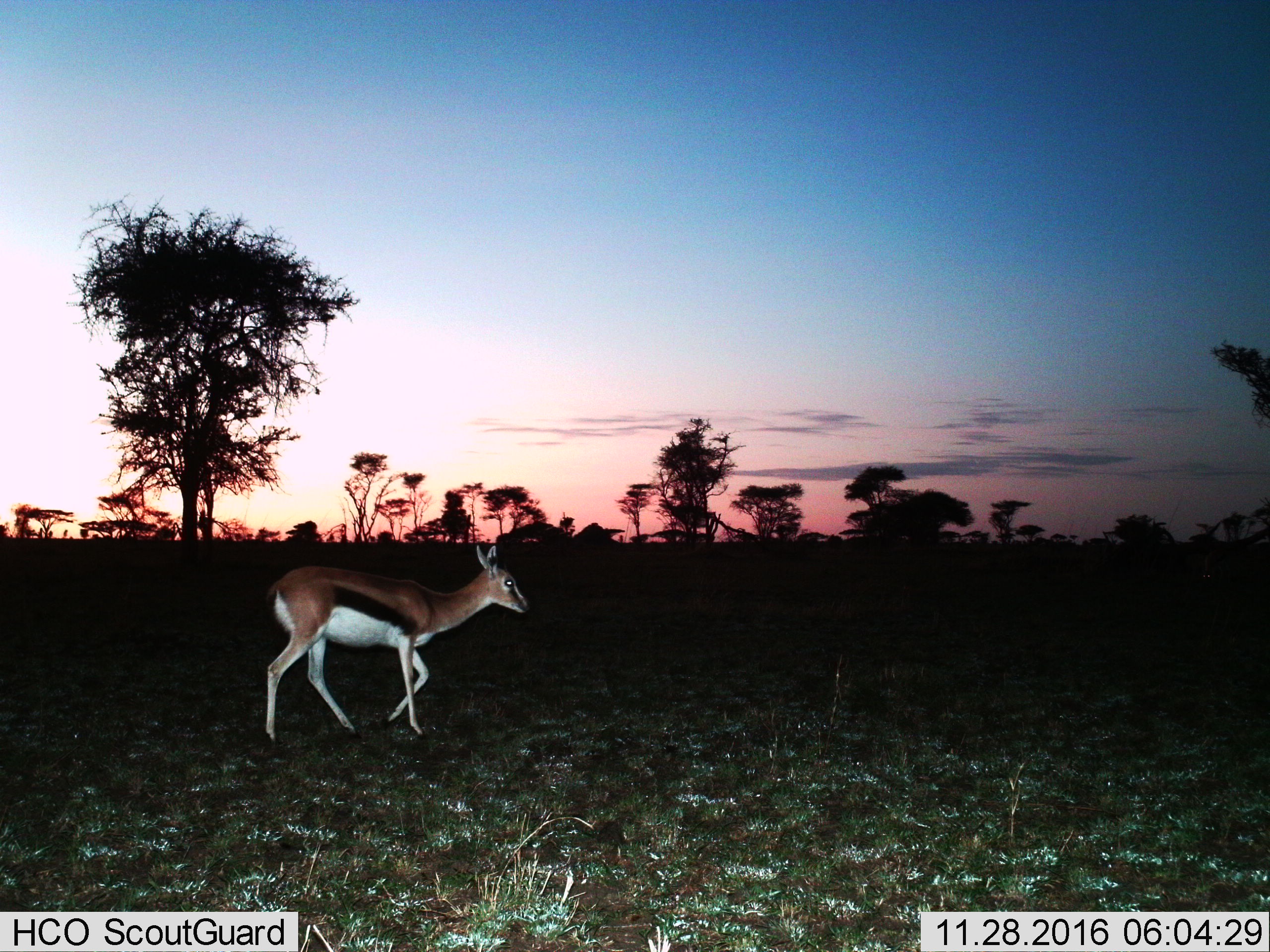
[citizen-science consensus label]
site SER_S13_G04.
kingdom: Animalia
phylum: Chordata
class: Mammalia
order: Artiodactyla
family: Bovidae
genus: Eudorcas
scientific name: Eudorcas thomsonii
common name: thomson's gazelle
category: gazellethomsons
Gazellethomsons (thomson's gazelle) (Eudorcas thomsonii), count 1. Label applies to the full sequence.